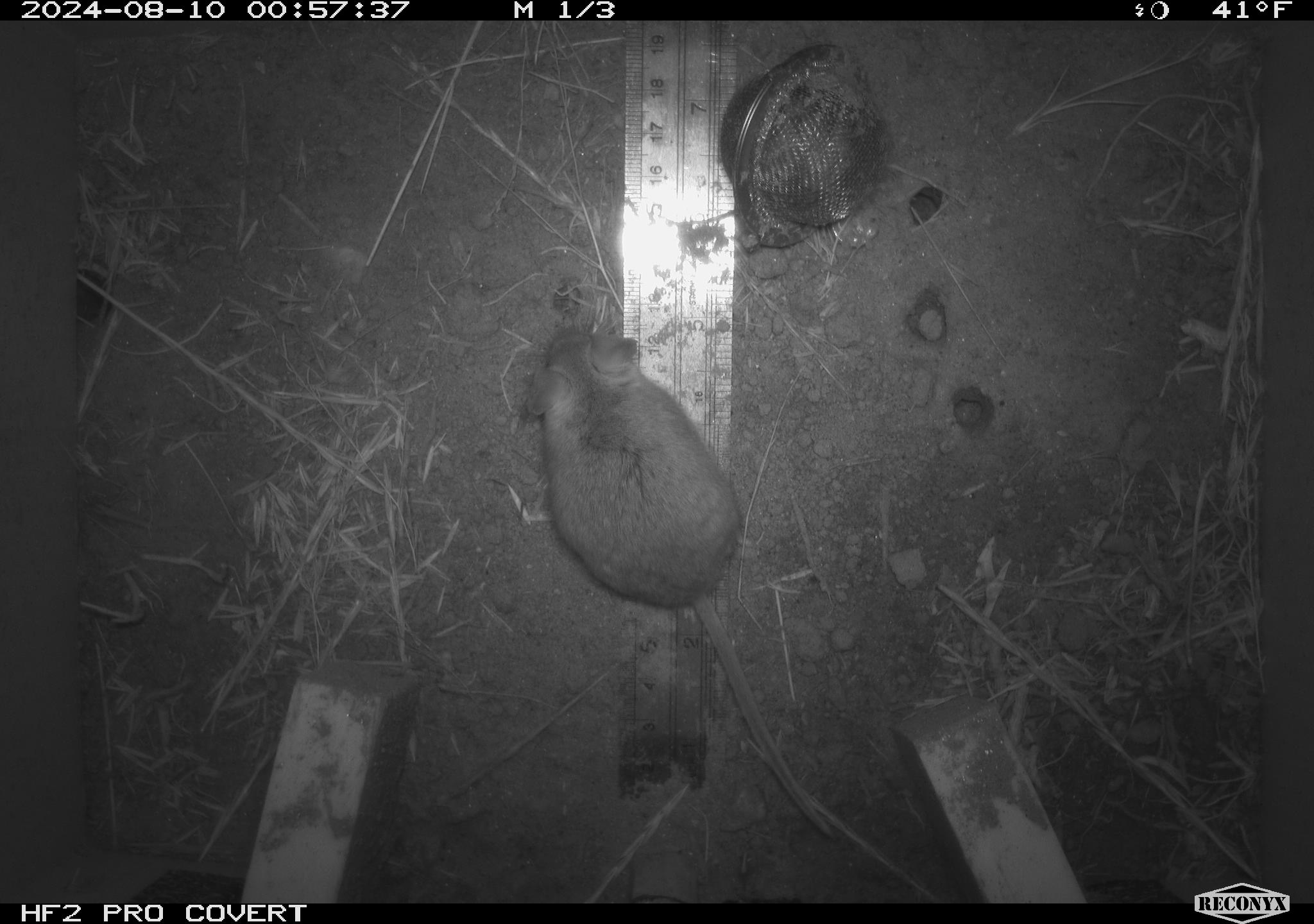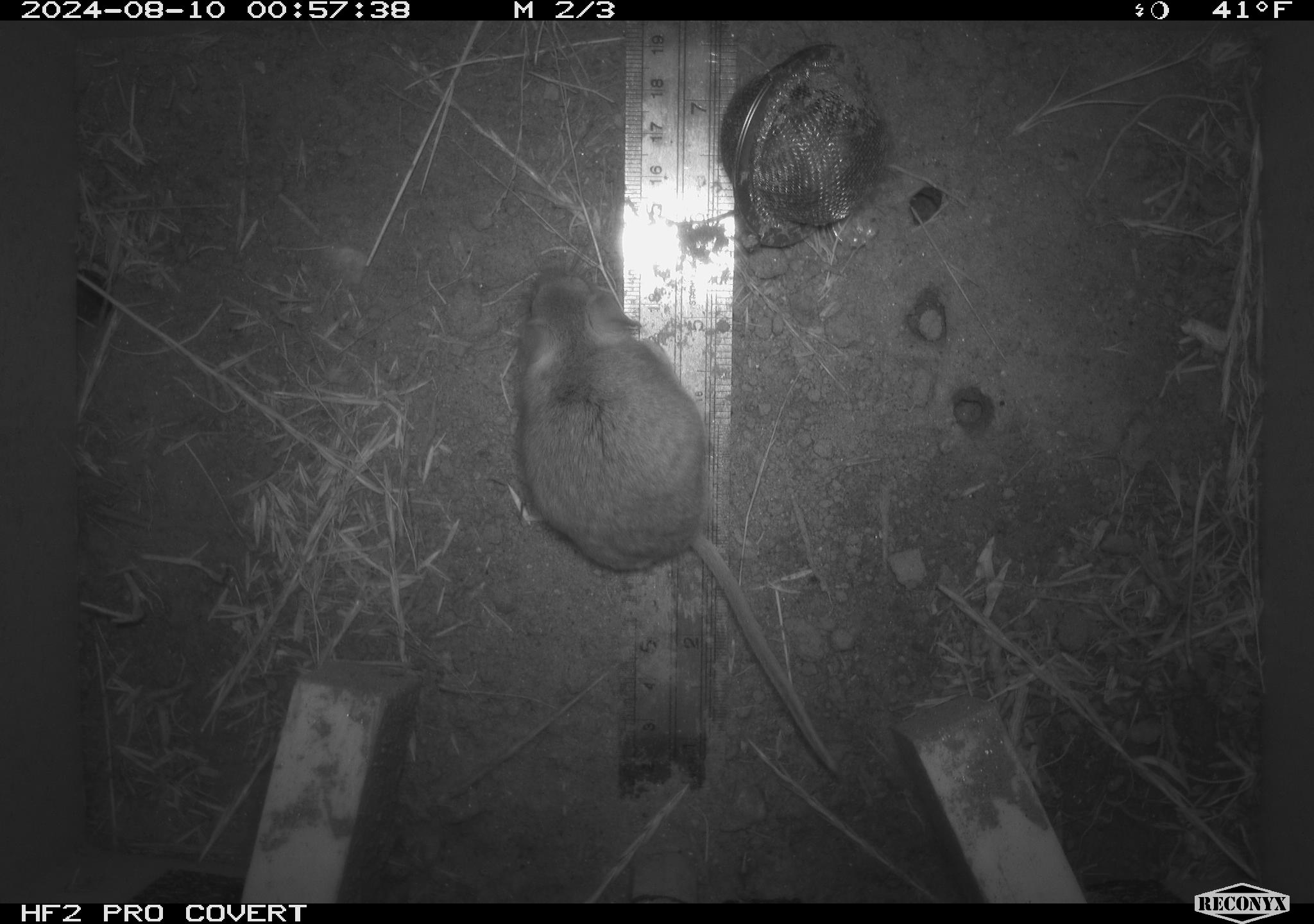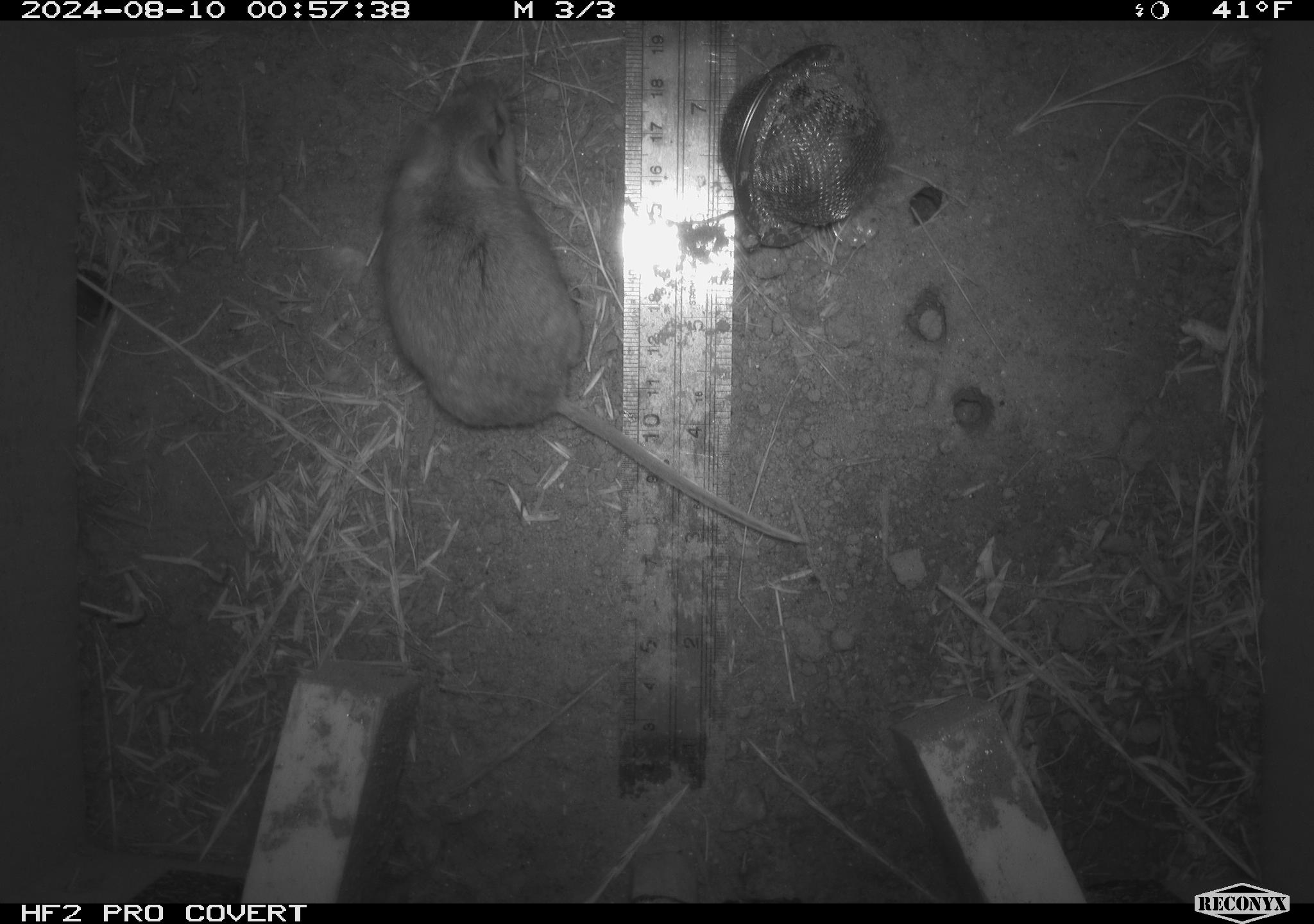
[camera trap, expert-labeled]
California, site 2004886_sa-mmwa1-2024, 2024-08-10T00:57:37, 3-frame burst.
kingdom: Animalia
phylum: Chordata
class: Mammalia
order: Rodentia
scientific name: Rodentia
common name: mouse species